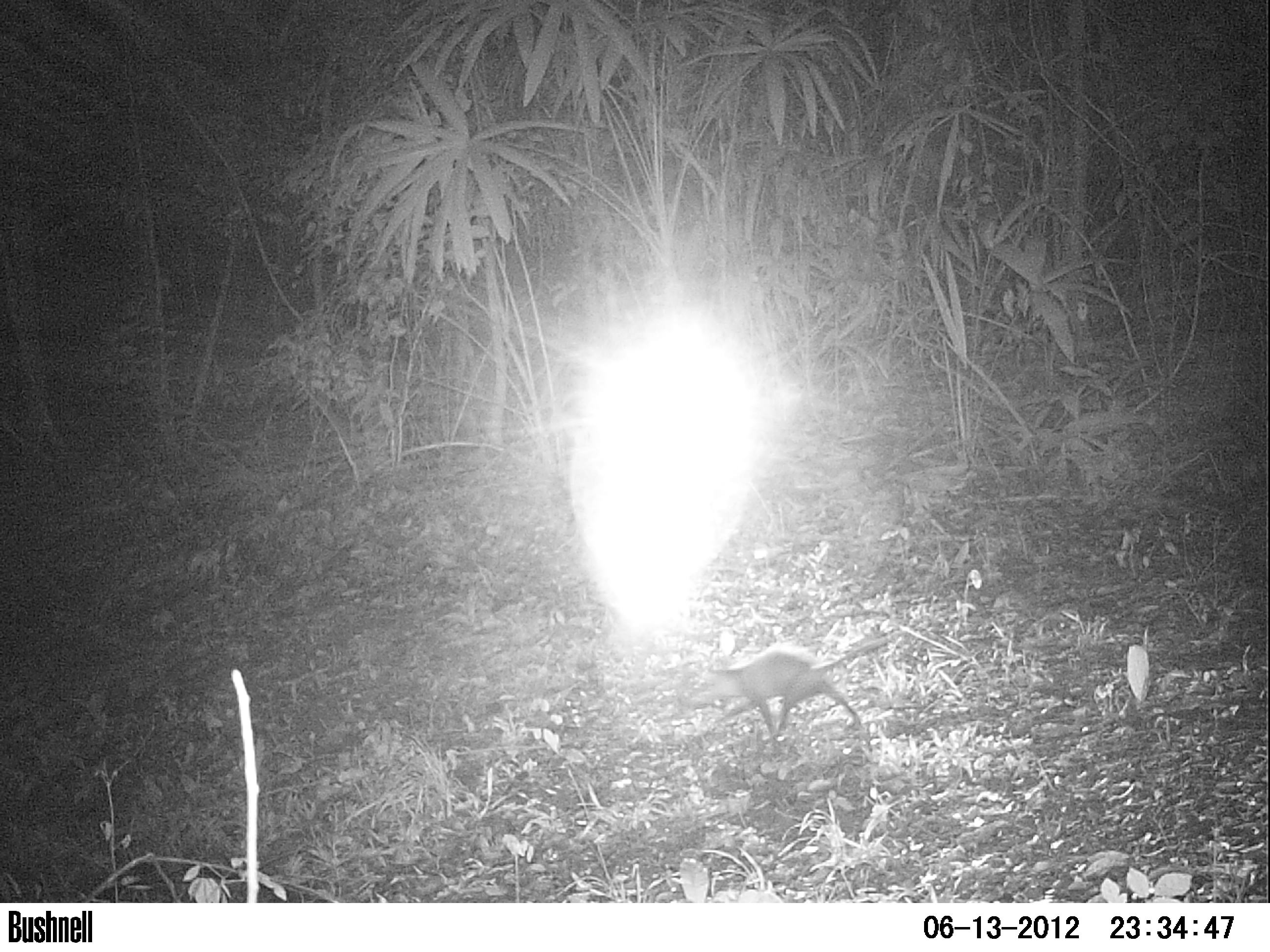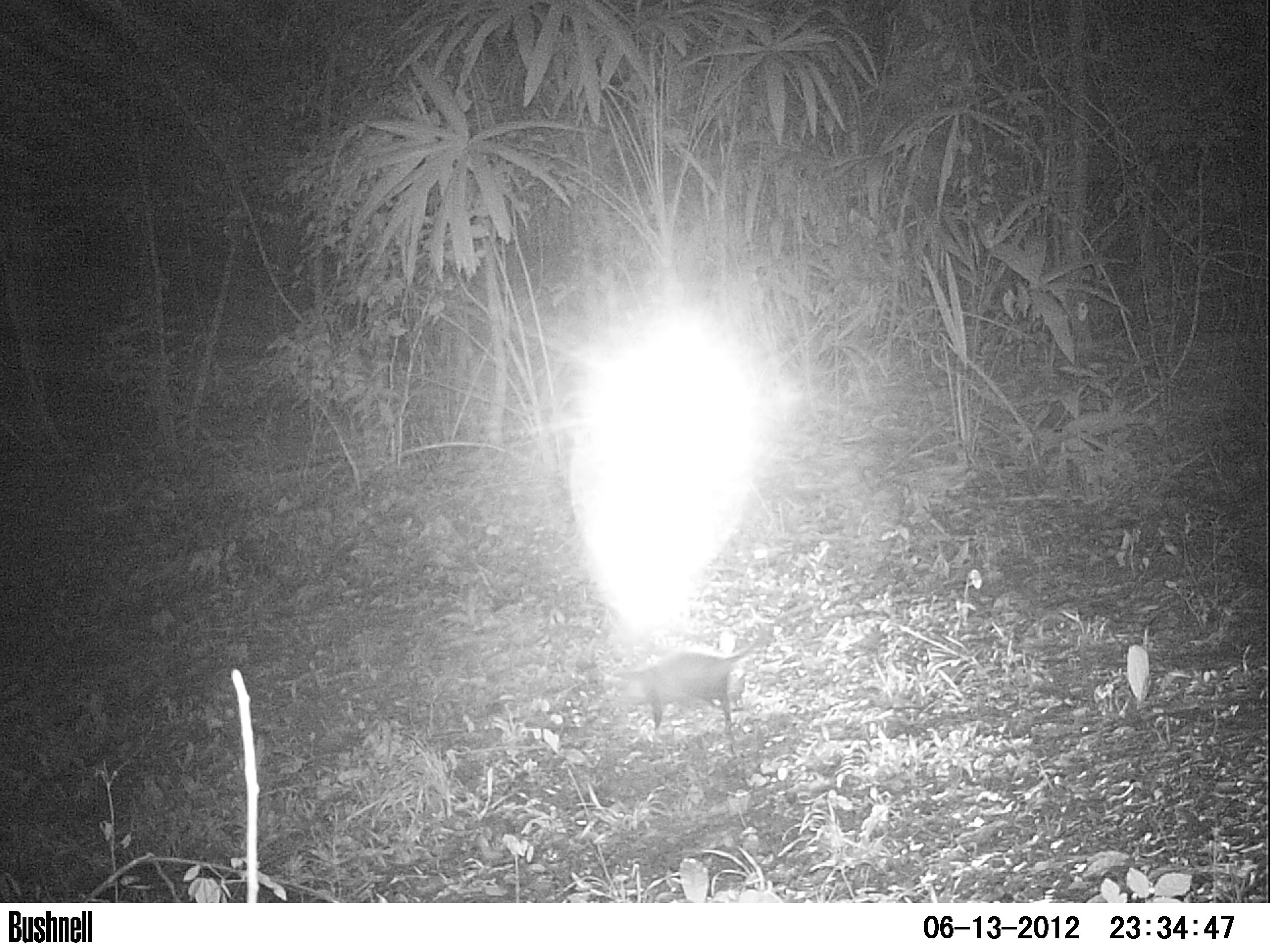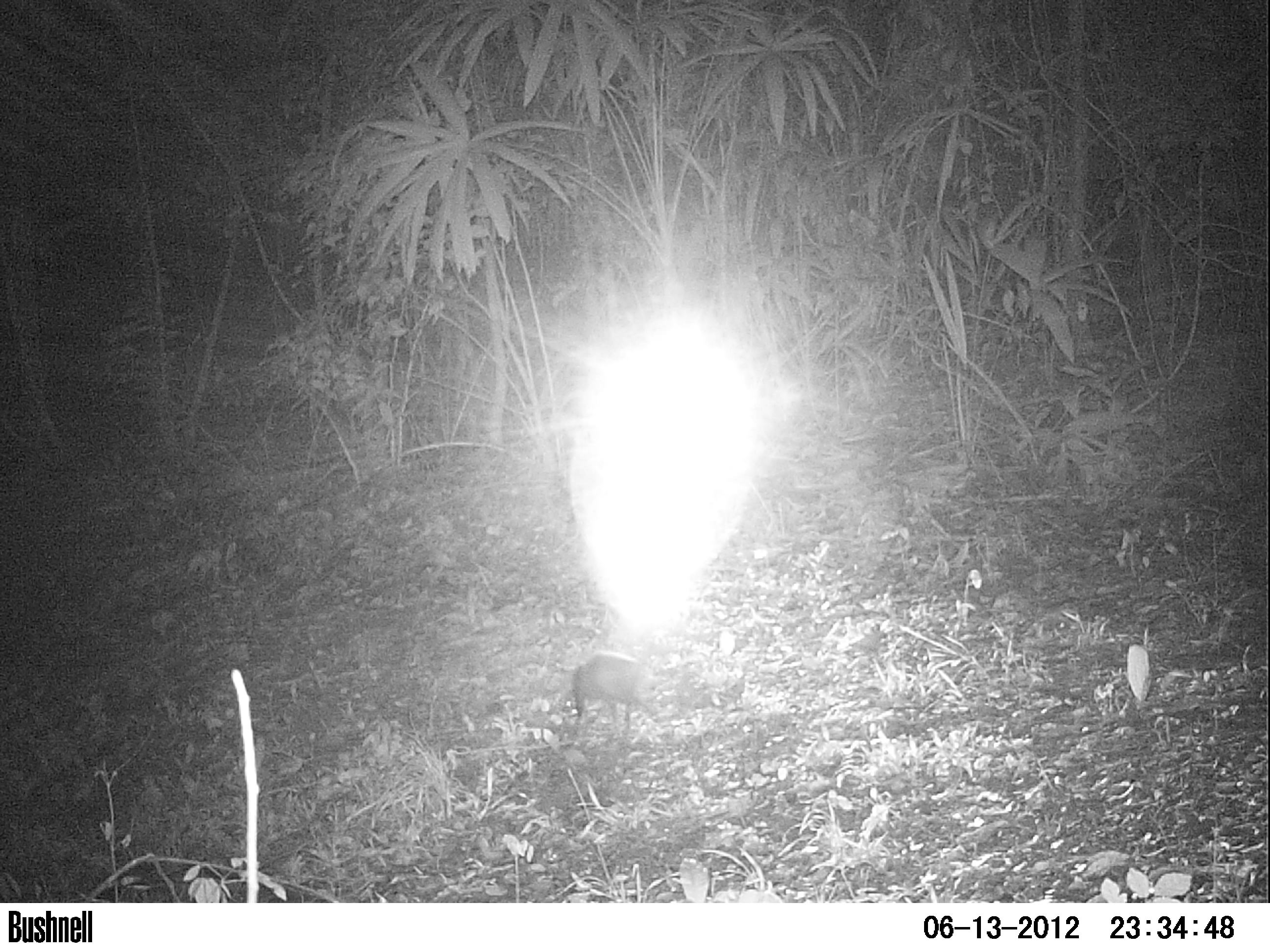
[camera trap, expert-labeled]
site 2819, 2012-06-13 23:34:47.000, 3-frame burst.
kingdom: Animalia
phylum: Chordata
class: Mammalia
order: Didelphimorphia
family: Didelphidae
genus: Didelphis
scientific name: Didelphis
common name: american opossums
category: didelphis sp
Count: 1.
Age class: adult.